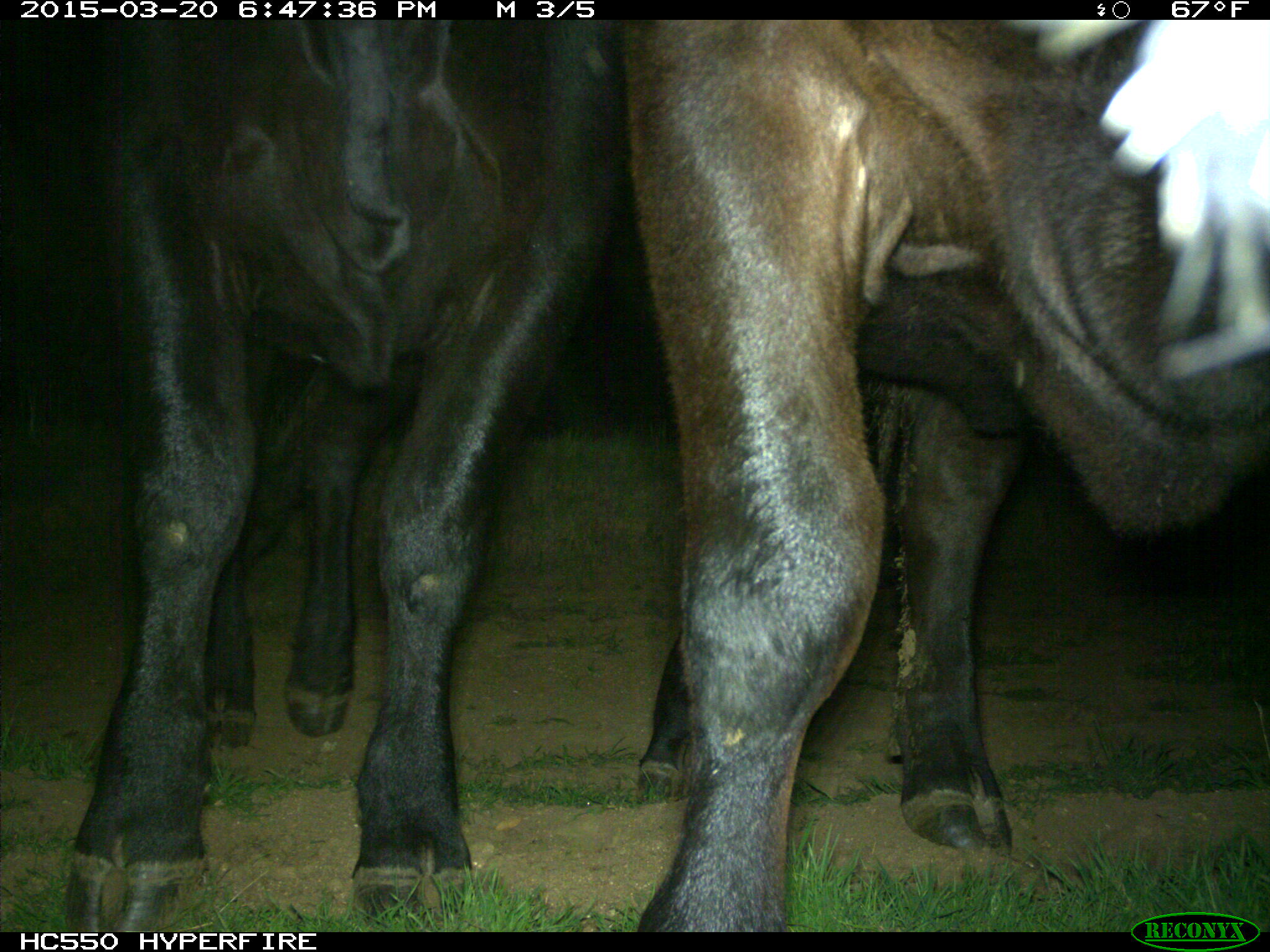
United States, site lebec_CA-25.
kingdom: Animalia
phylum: Chordata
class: Mammalia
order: Artiodactyla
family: Bovidae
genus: Bos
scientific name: Bos taurus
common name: domestic cow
Bos taurus (domestic cow).